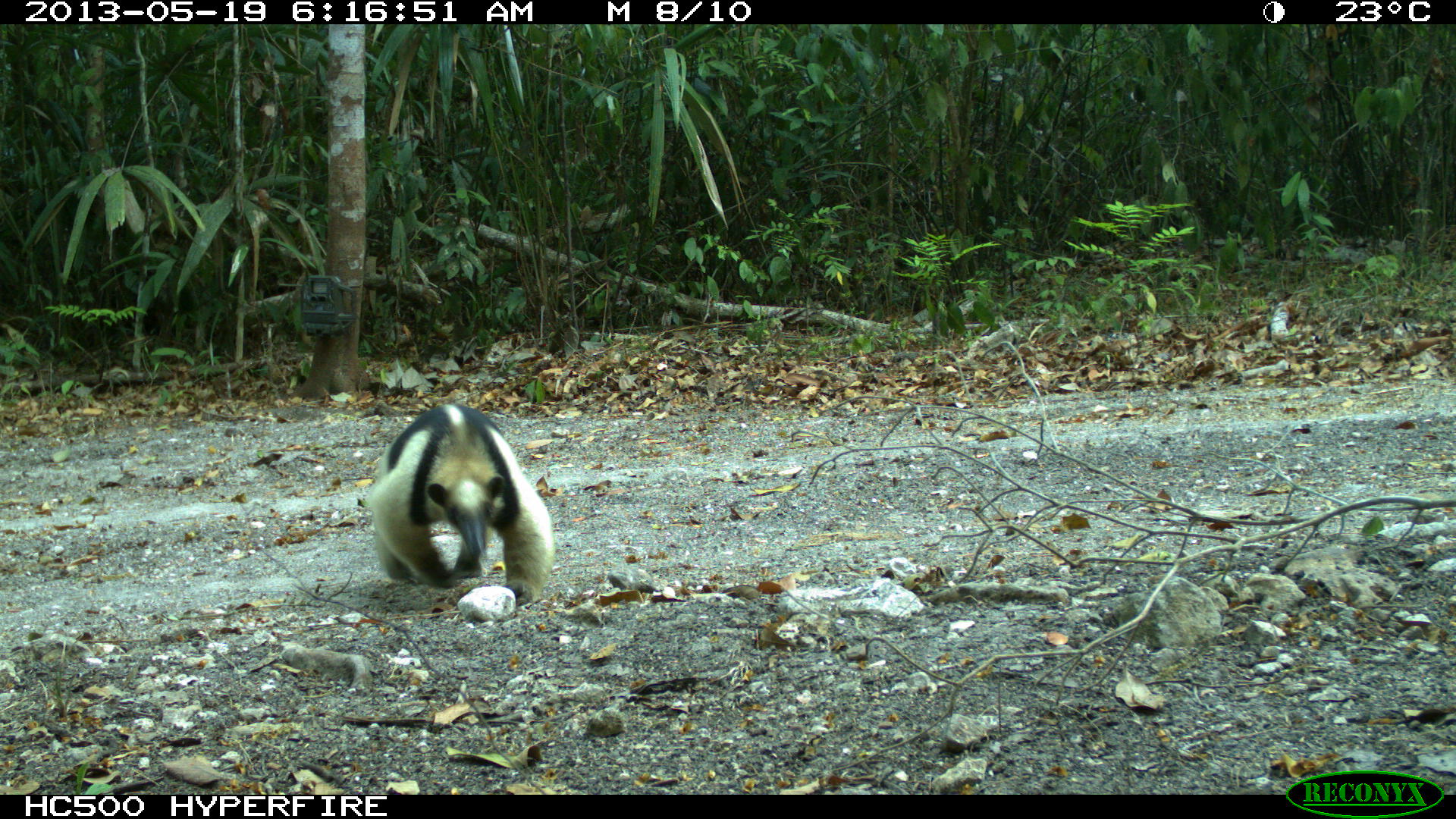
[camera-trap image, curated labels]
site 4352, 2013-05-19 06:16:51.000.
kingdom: Animalia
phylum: Chordata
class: Mammalia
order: Pilosa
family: Myrmecophagidae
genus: Tamandua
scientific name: Tamandua mexicana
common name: northern tamandua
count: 1